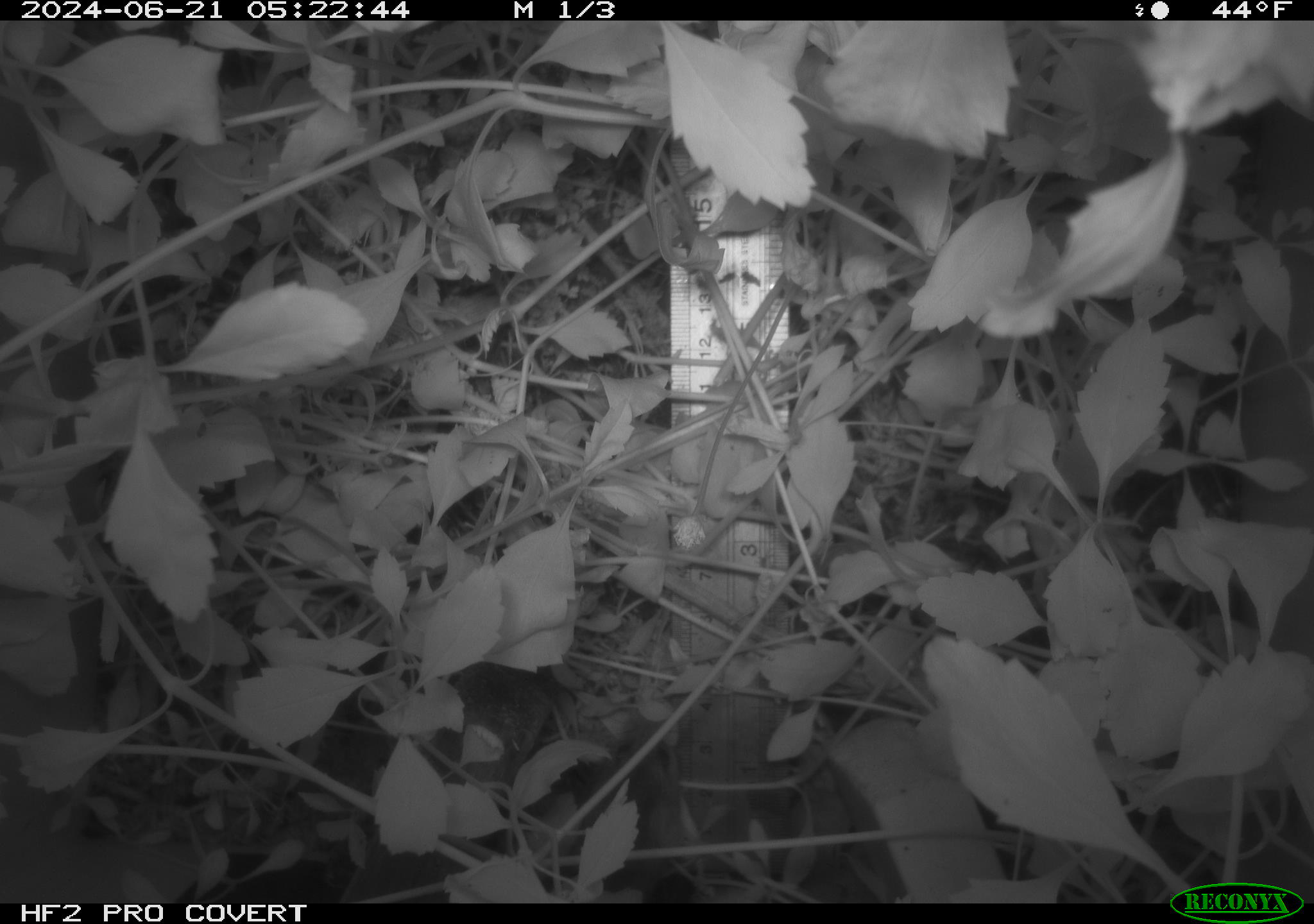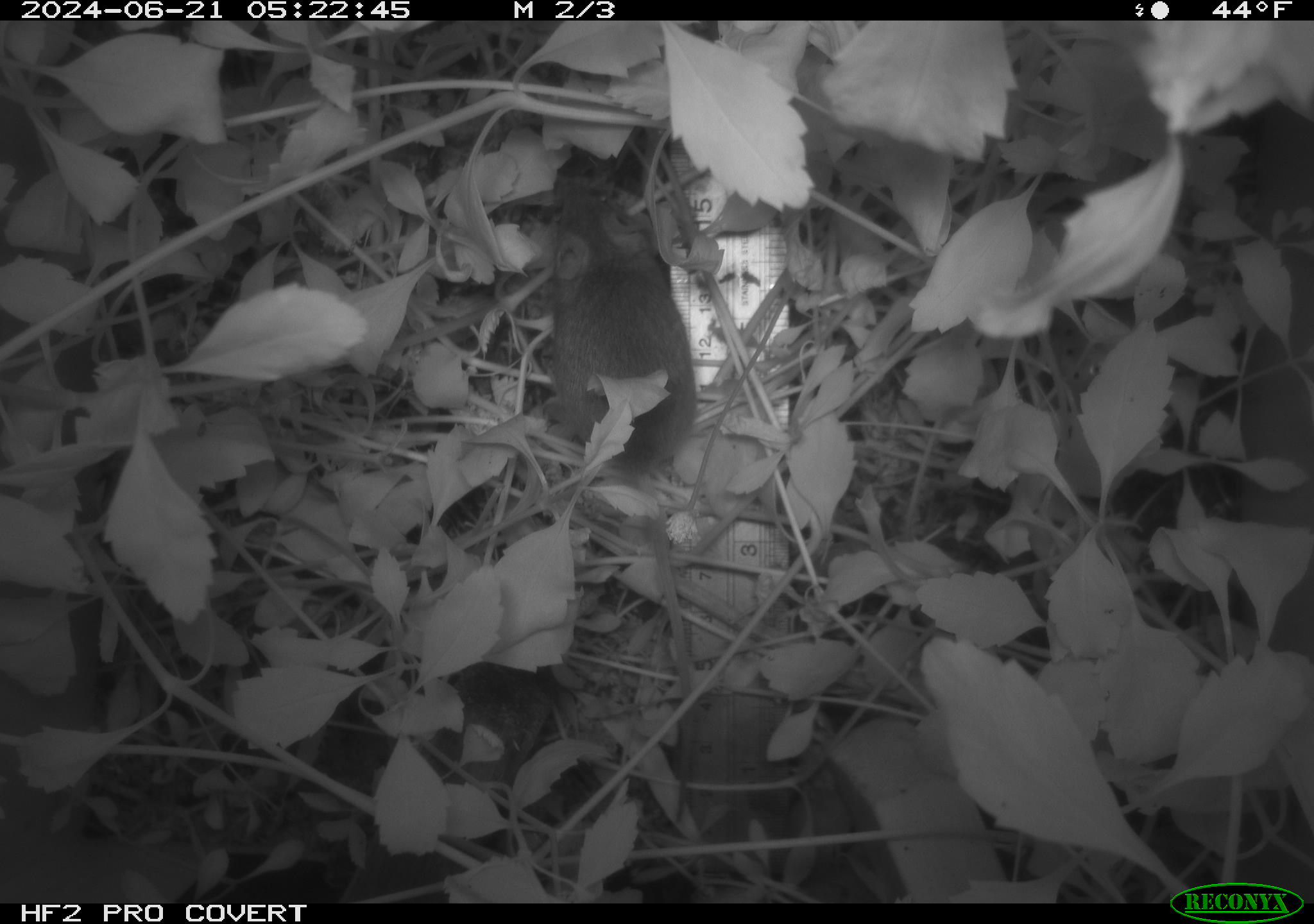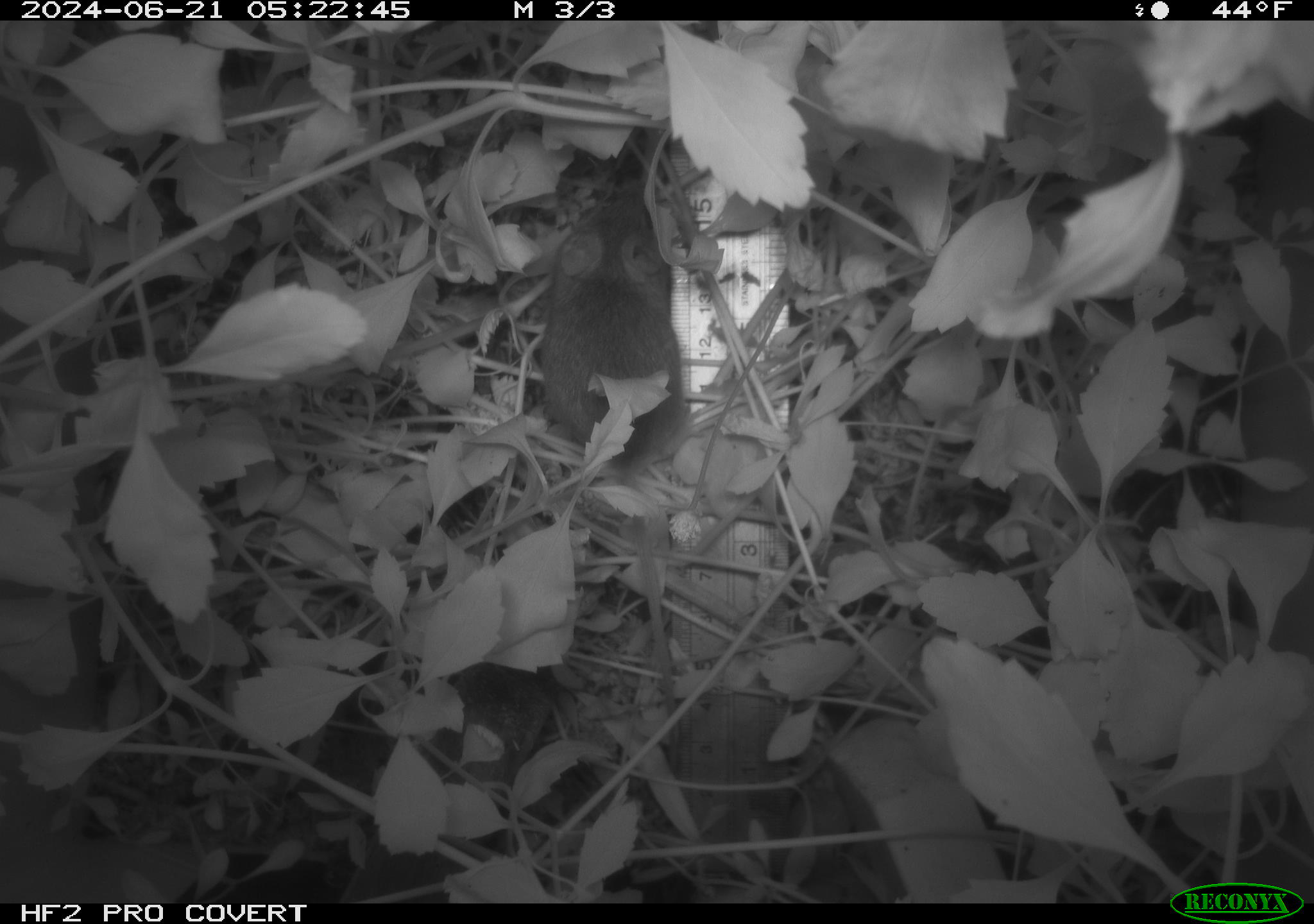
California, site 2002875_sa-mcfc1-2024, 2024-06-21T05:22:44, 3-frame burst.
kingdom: Animalia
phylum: Chordata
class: Mammalia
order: Rodentia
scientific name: Rodentia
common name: rodent